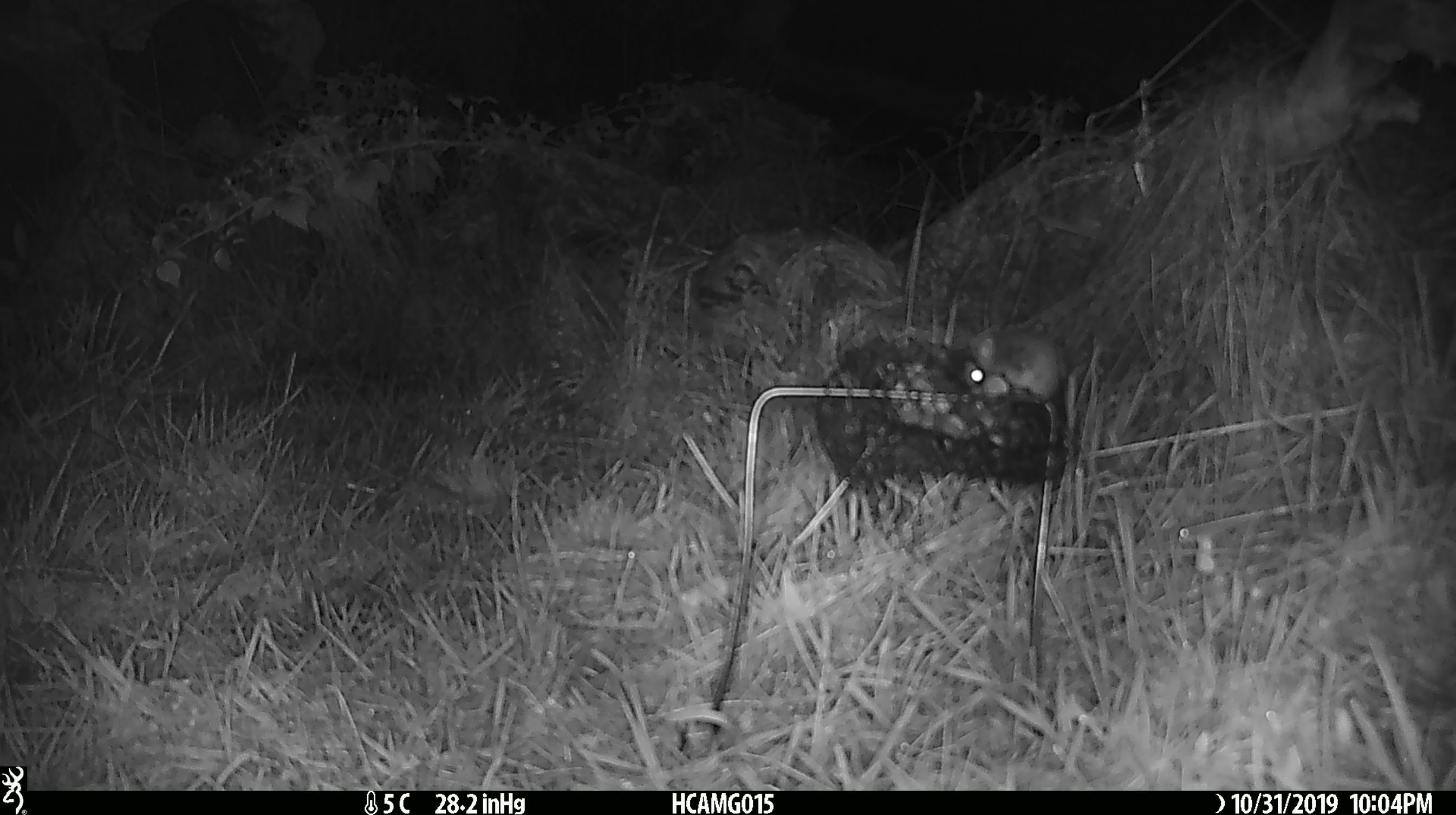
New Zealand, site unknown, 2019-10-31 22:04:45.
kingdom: Animalia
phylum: Chordata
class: Mammalia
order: Rodentia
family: Muridae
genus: Mus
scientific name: Mus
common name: mouse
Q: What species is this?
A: Mouse (Mus).